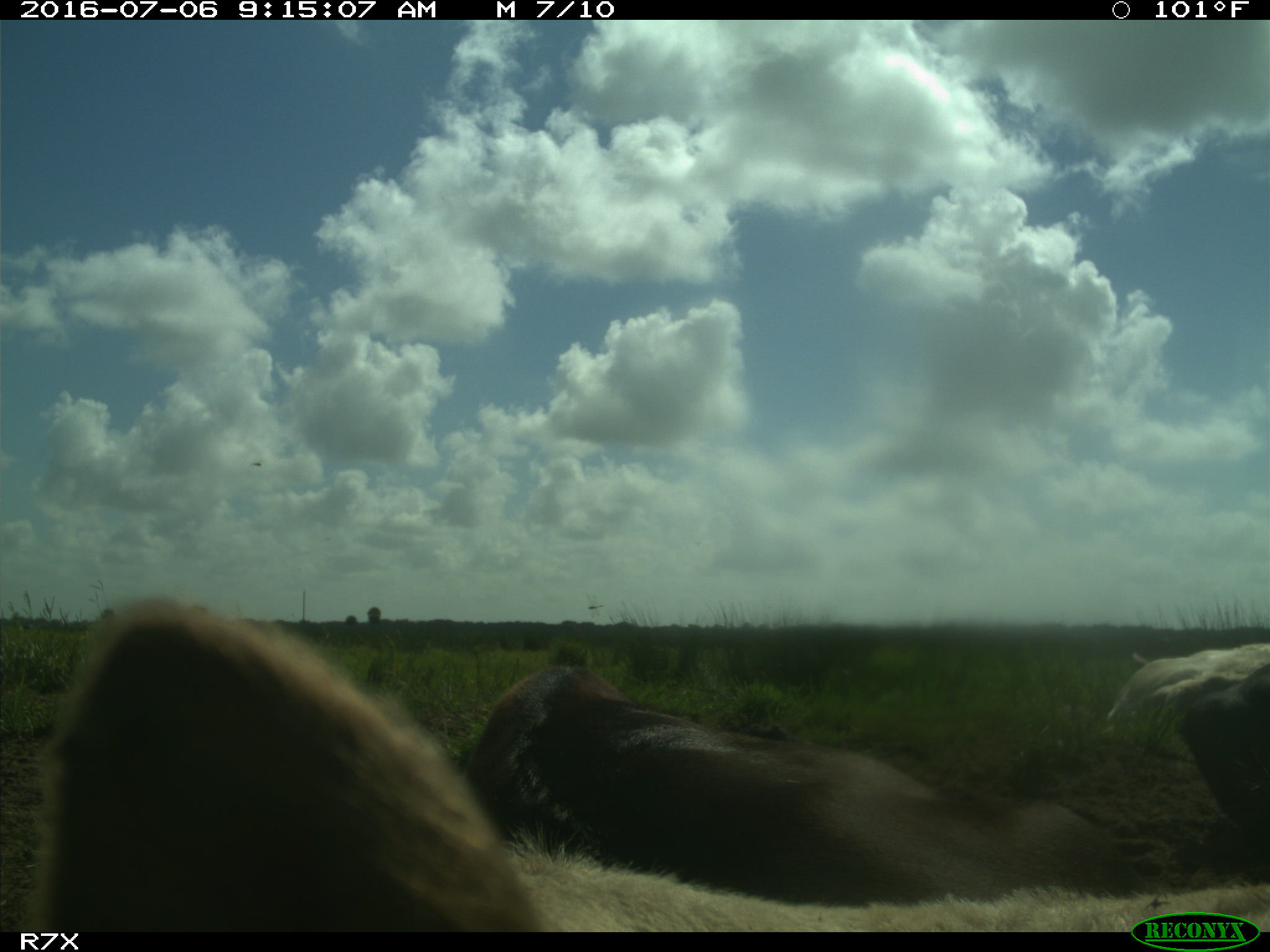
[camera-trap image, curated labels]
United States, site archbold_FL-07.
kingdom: Animalia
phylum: Chordata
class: Mammalia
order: Artiodactyla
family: Bovidae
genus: Bos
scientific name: Bos taurus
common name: domestic cow